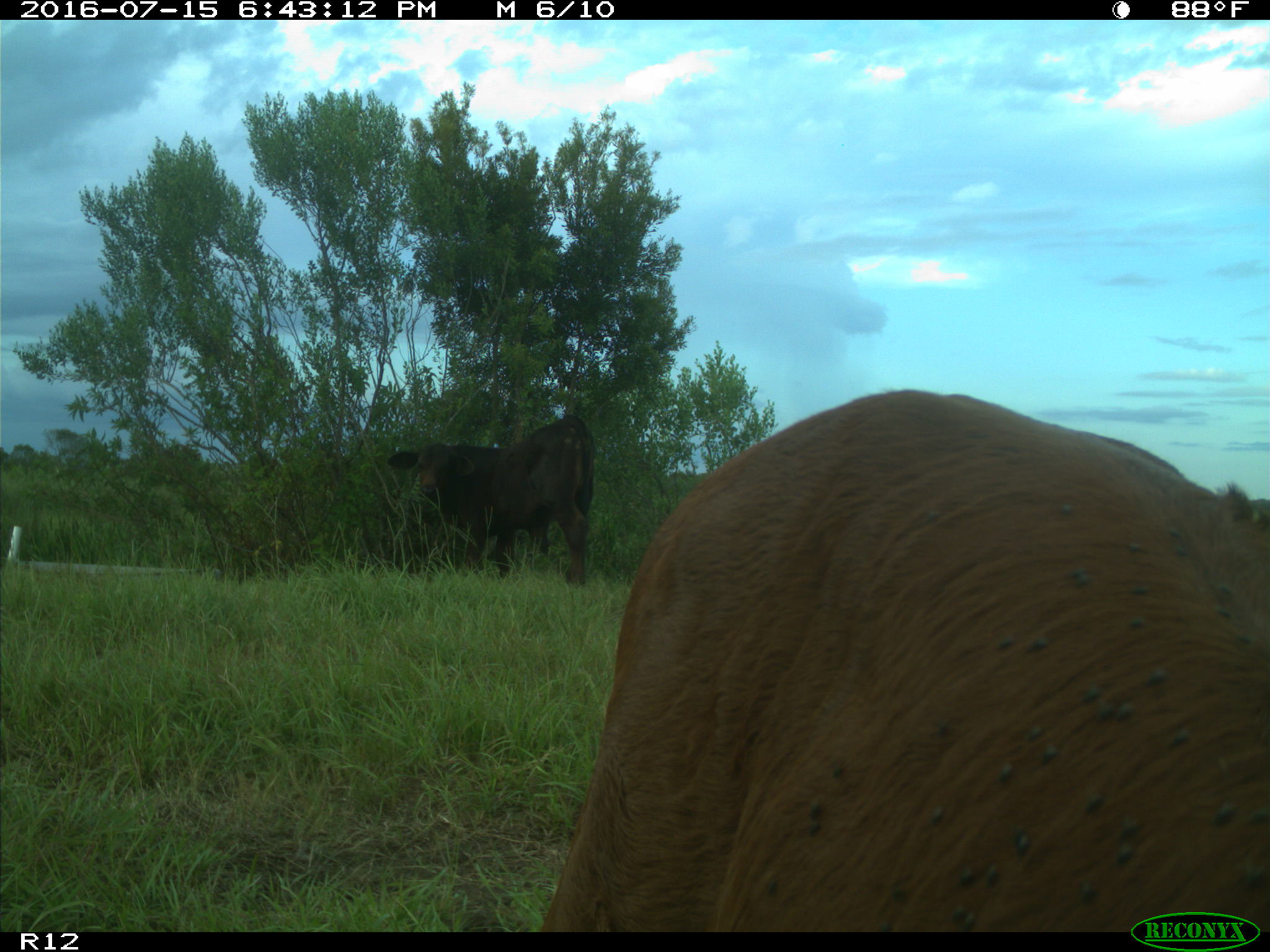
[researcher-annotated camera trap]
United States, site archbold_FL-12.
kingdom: Animalia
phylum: Chordata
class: Mammalia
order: Artiodactyla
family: Bovidae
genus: Bos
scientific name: Bos taurus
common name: domestic cow